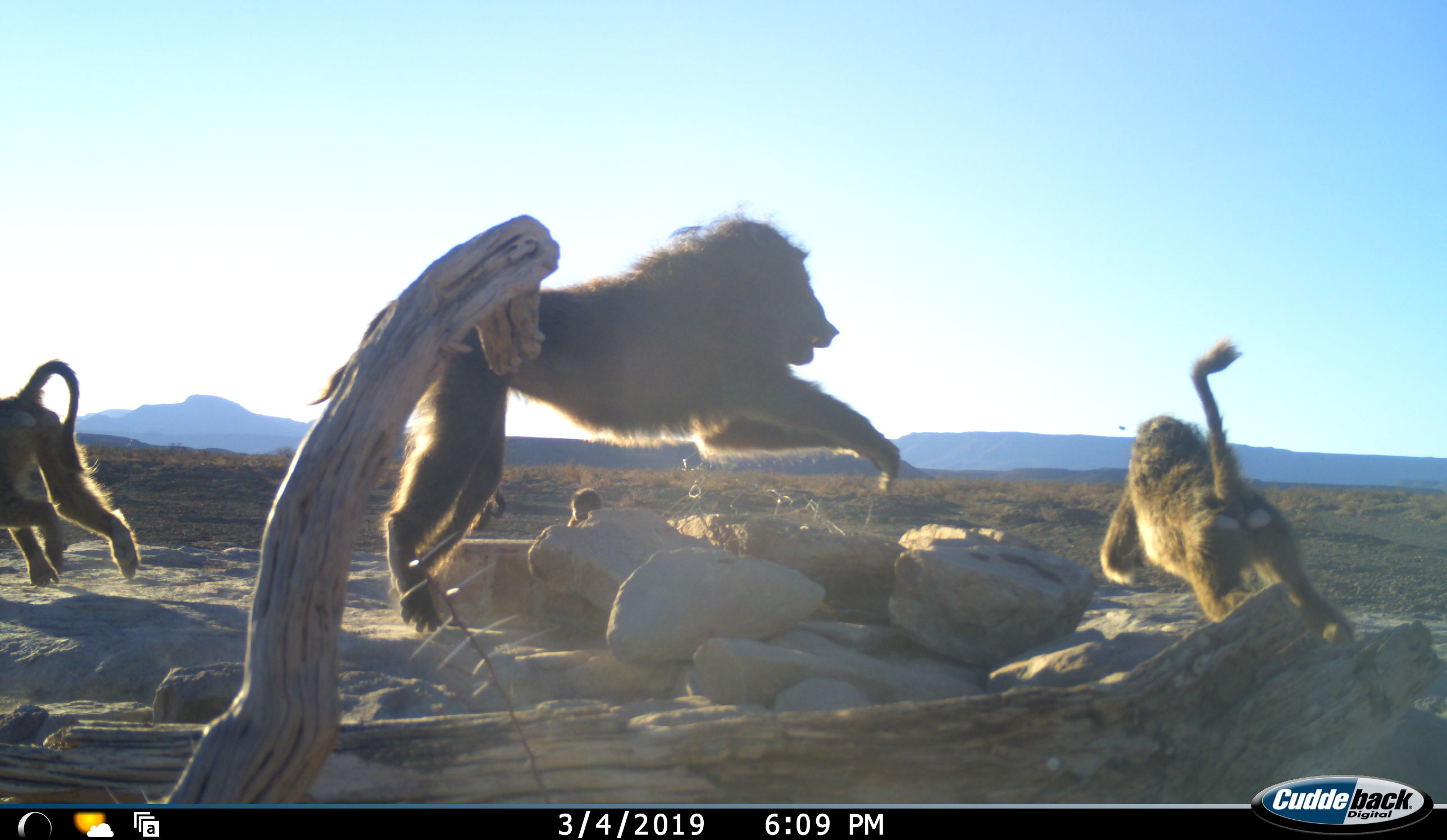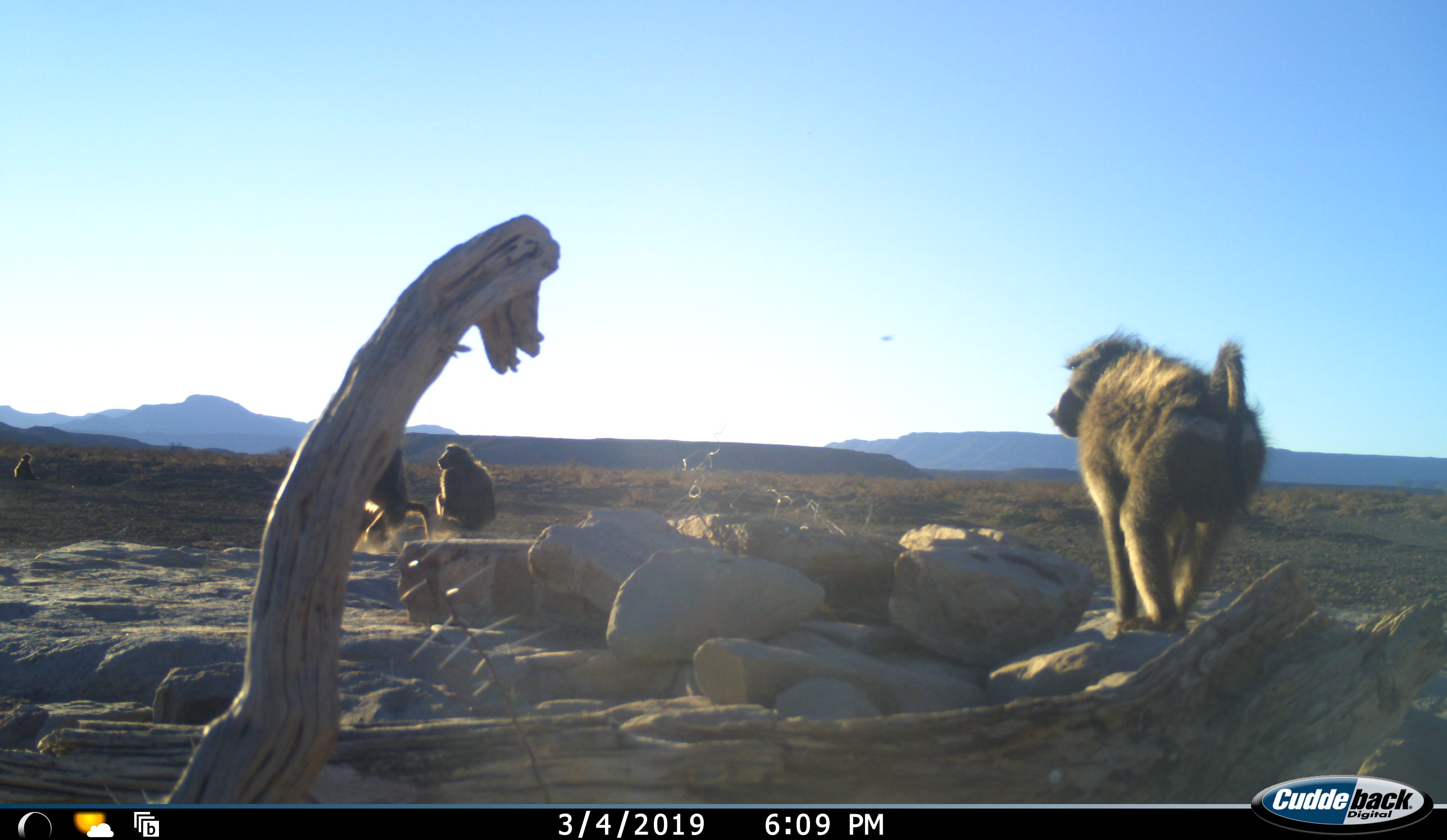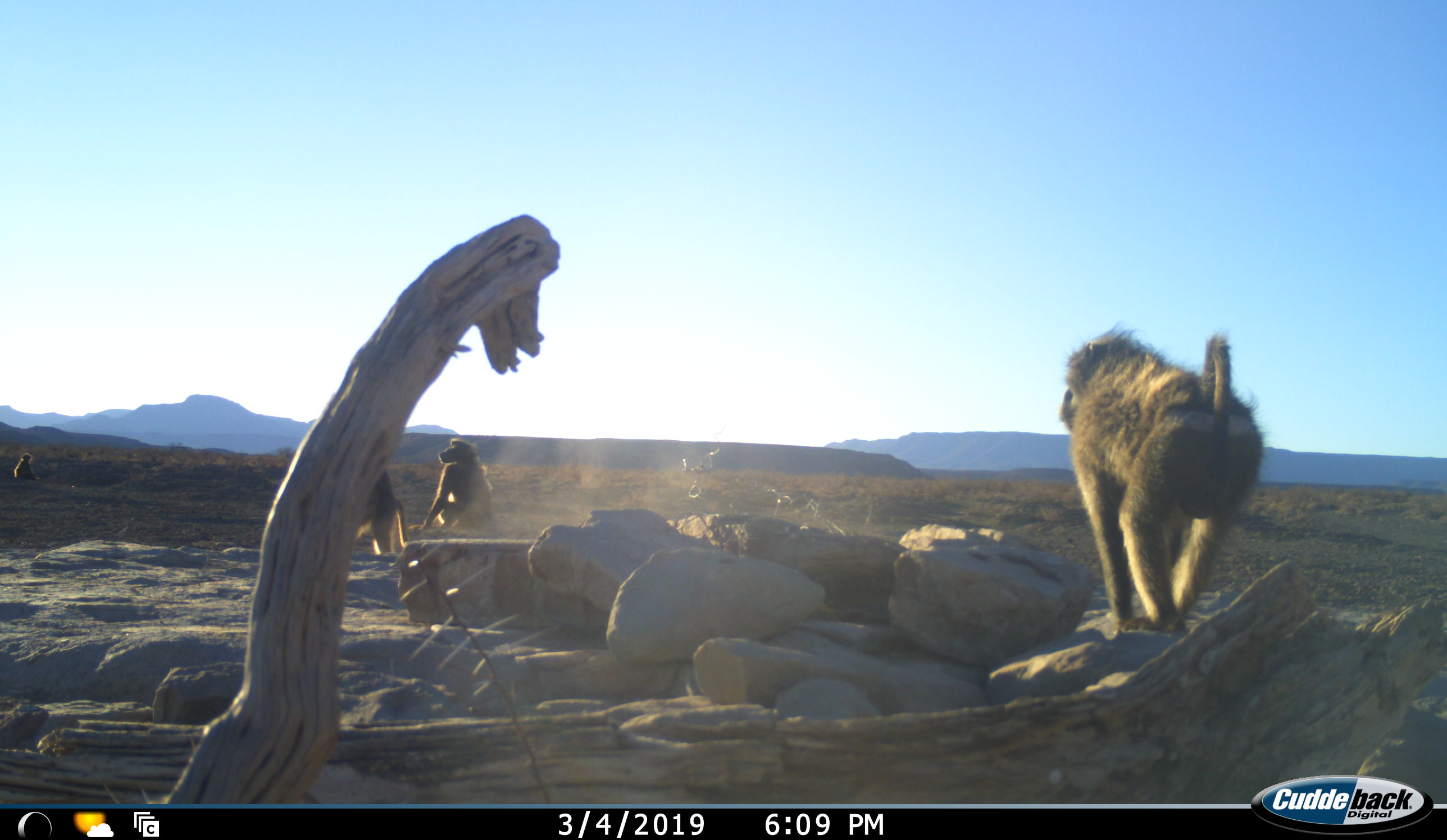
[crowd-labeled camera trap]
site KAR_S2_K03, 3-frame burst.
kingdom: Animalia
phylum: Chordata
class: Mammalia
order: Primates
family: Cercopithecidae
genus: Papio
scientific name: Papio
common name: baboon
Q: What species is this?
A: Baboon (Papio).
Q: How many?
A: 6.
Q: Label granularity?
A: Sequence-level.